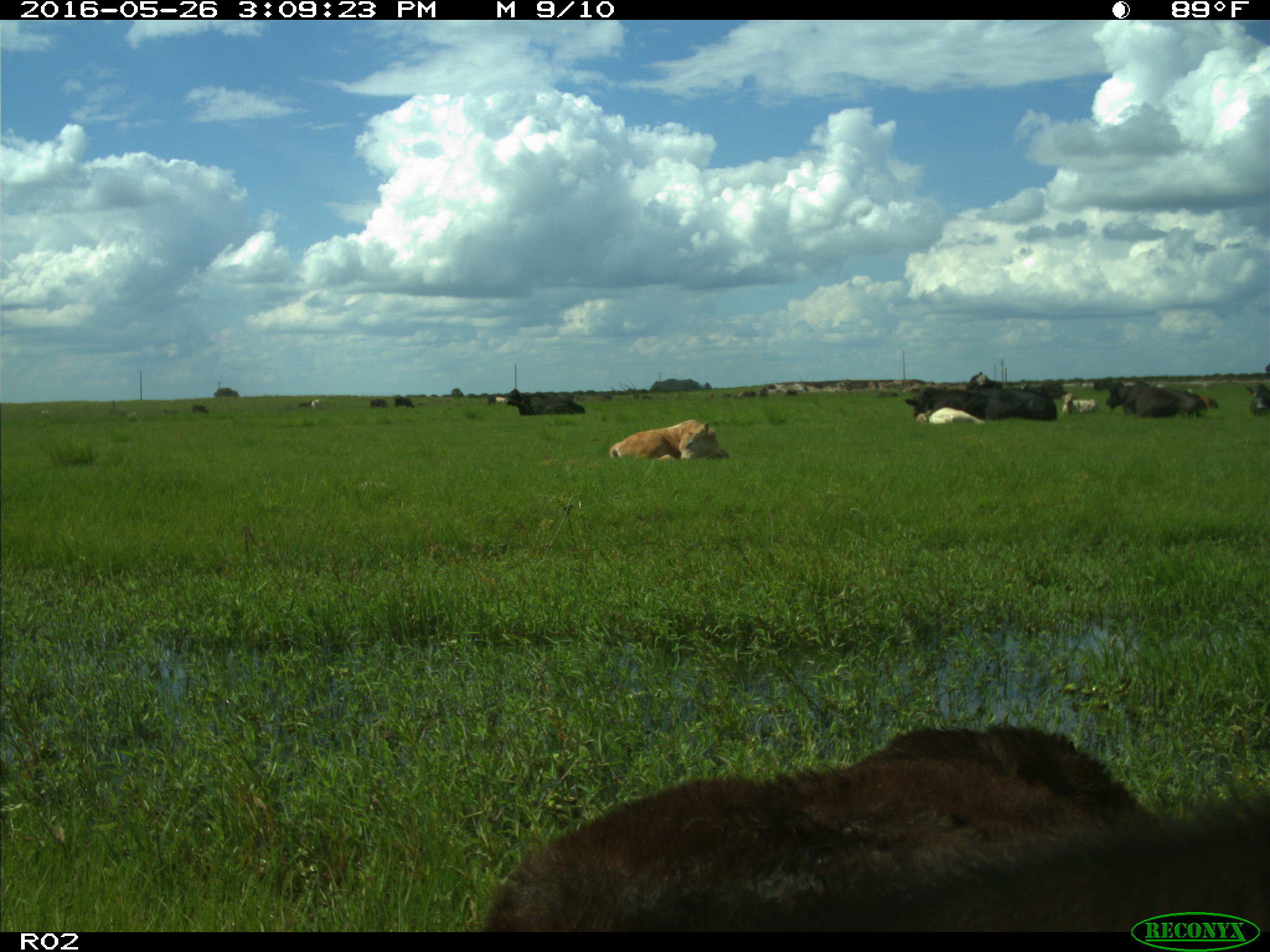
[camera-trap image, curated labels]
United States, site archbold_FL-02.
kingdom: Animalia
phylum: Chordata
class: Mammalia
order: Artiodactyla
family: Bovidae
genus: Bos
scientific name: Bos taurus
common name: domestic cow